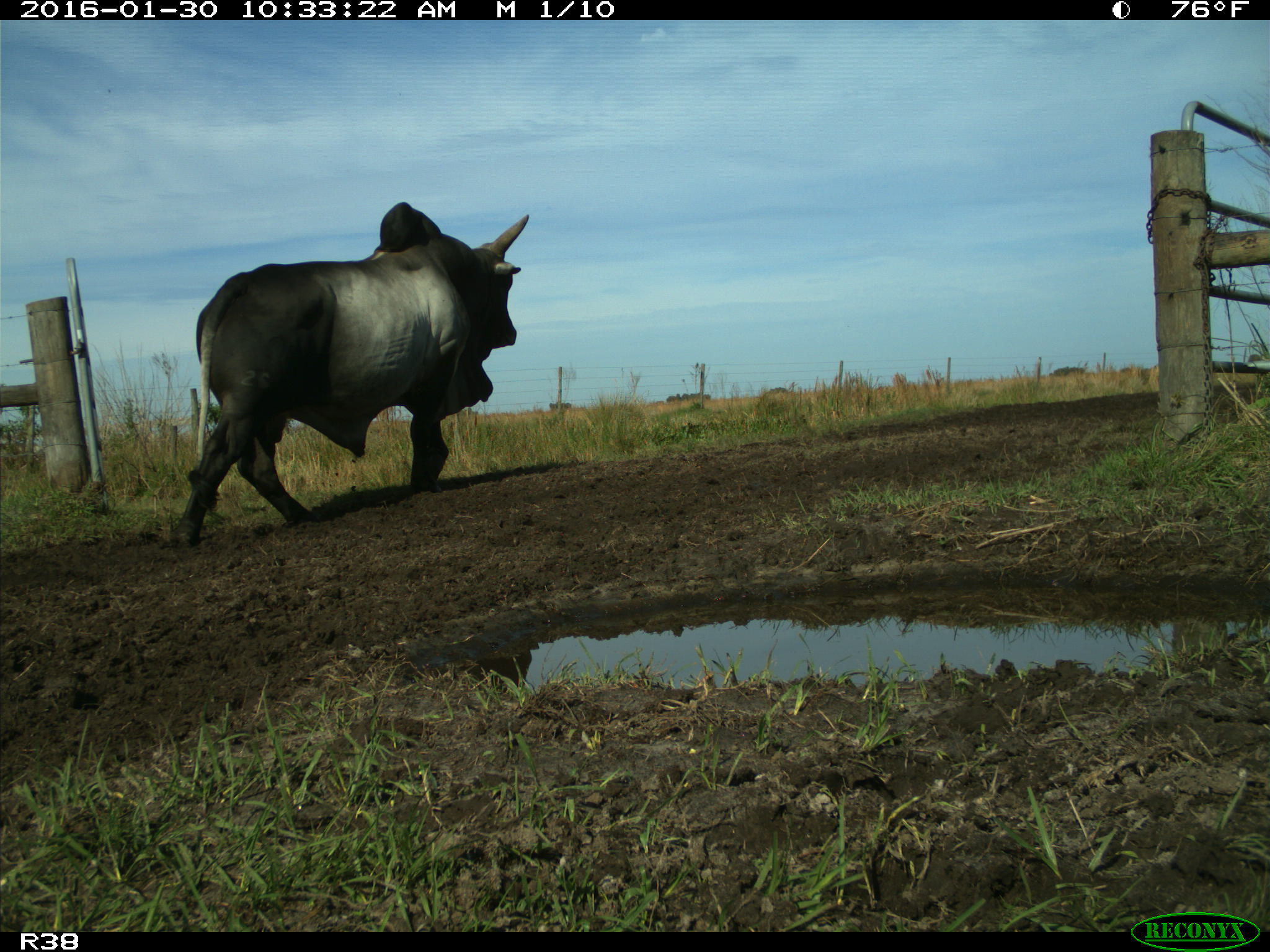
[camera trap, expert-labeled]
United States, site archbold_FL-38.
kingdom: Animalia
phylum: Chordata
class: Mammalia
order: Artiodactyla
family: Bovidae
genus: Bos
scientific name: Bos taurus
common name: domestic cow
Bos taurus (domestic cow).